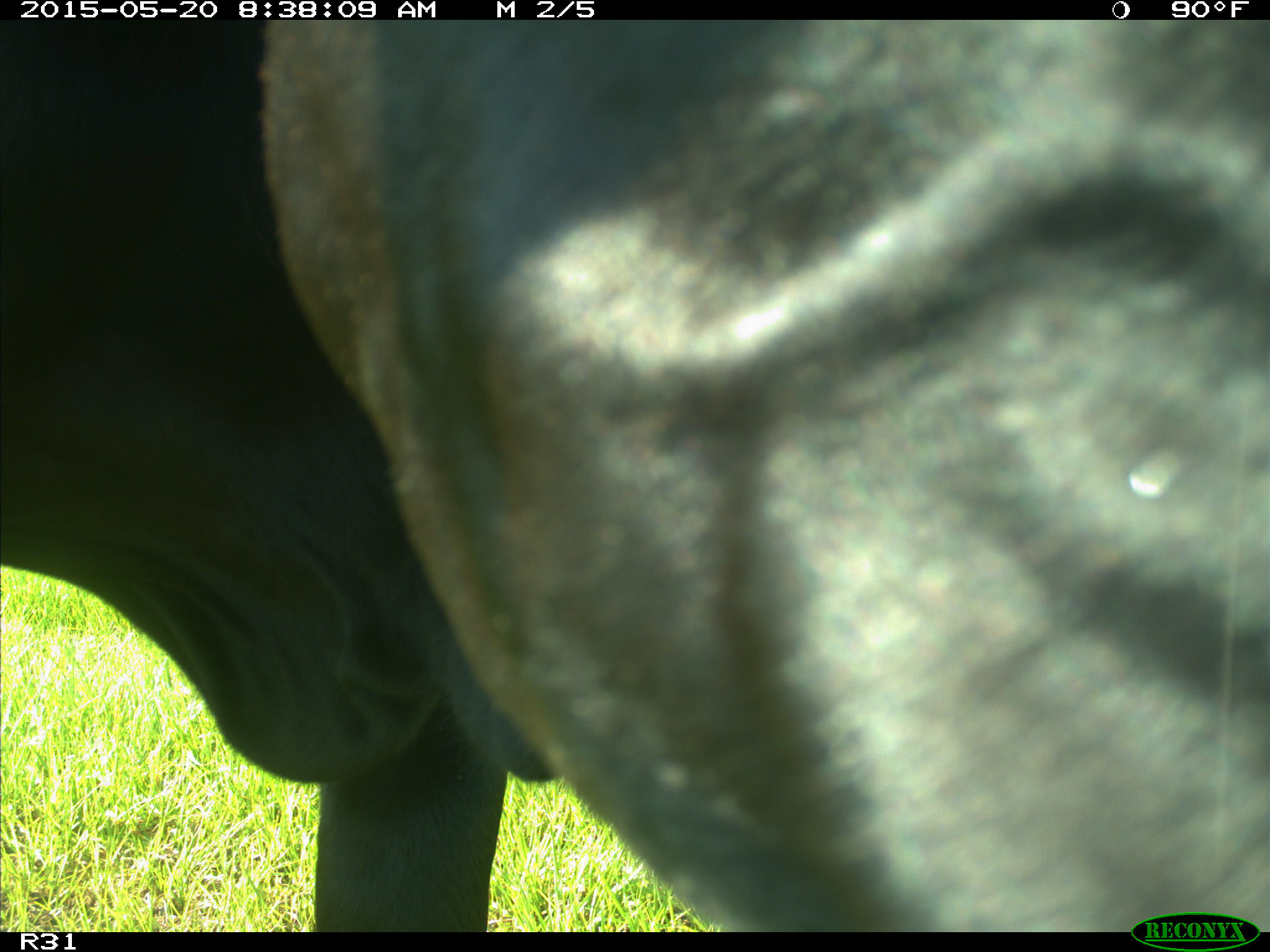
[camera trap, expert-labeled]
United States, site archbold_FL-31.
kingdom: Animalia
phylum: Chordata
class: Mammalia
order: Artiodactyla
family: Bovidae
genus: Bos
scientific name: Bos taurus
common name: domestic cow